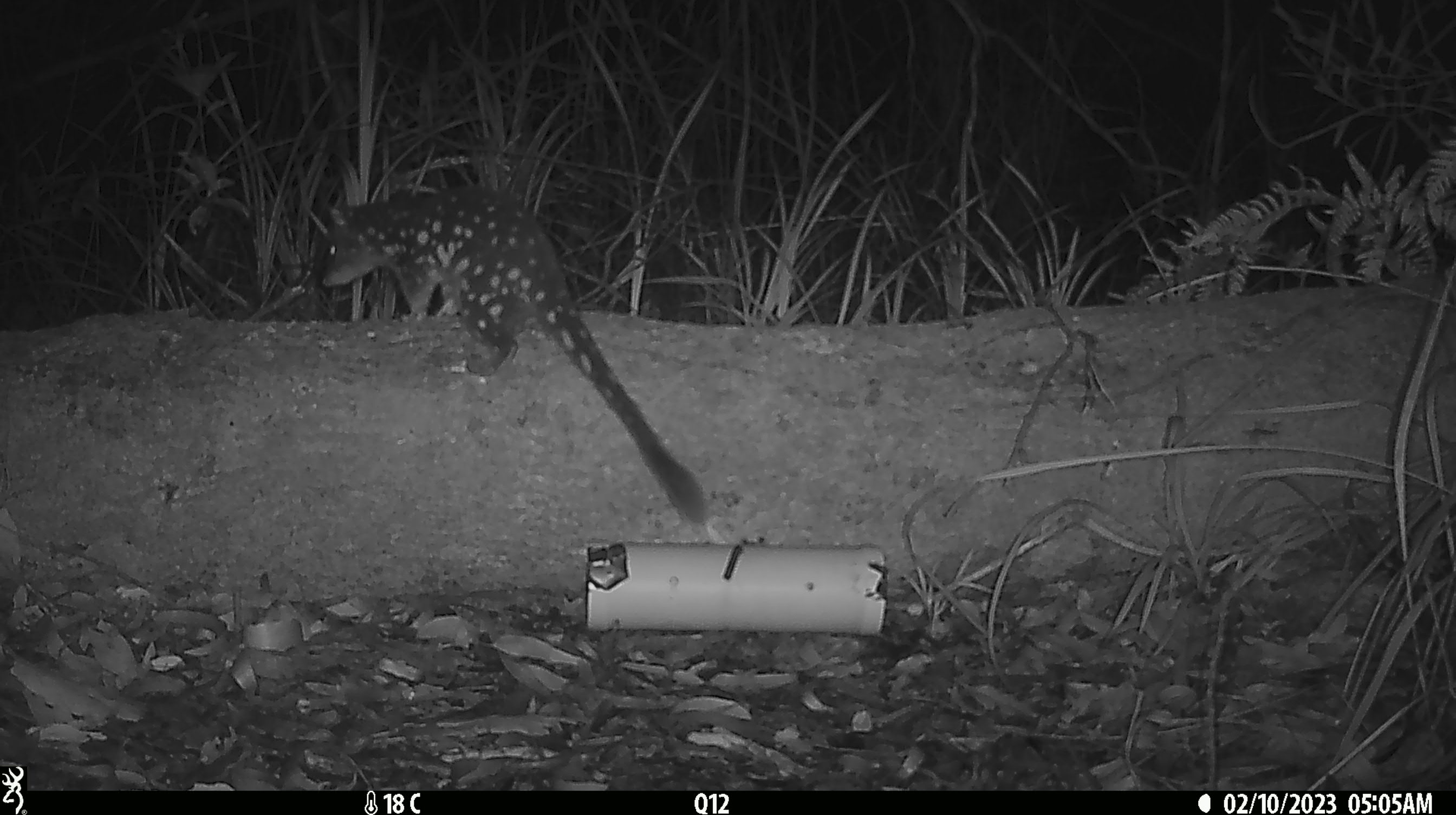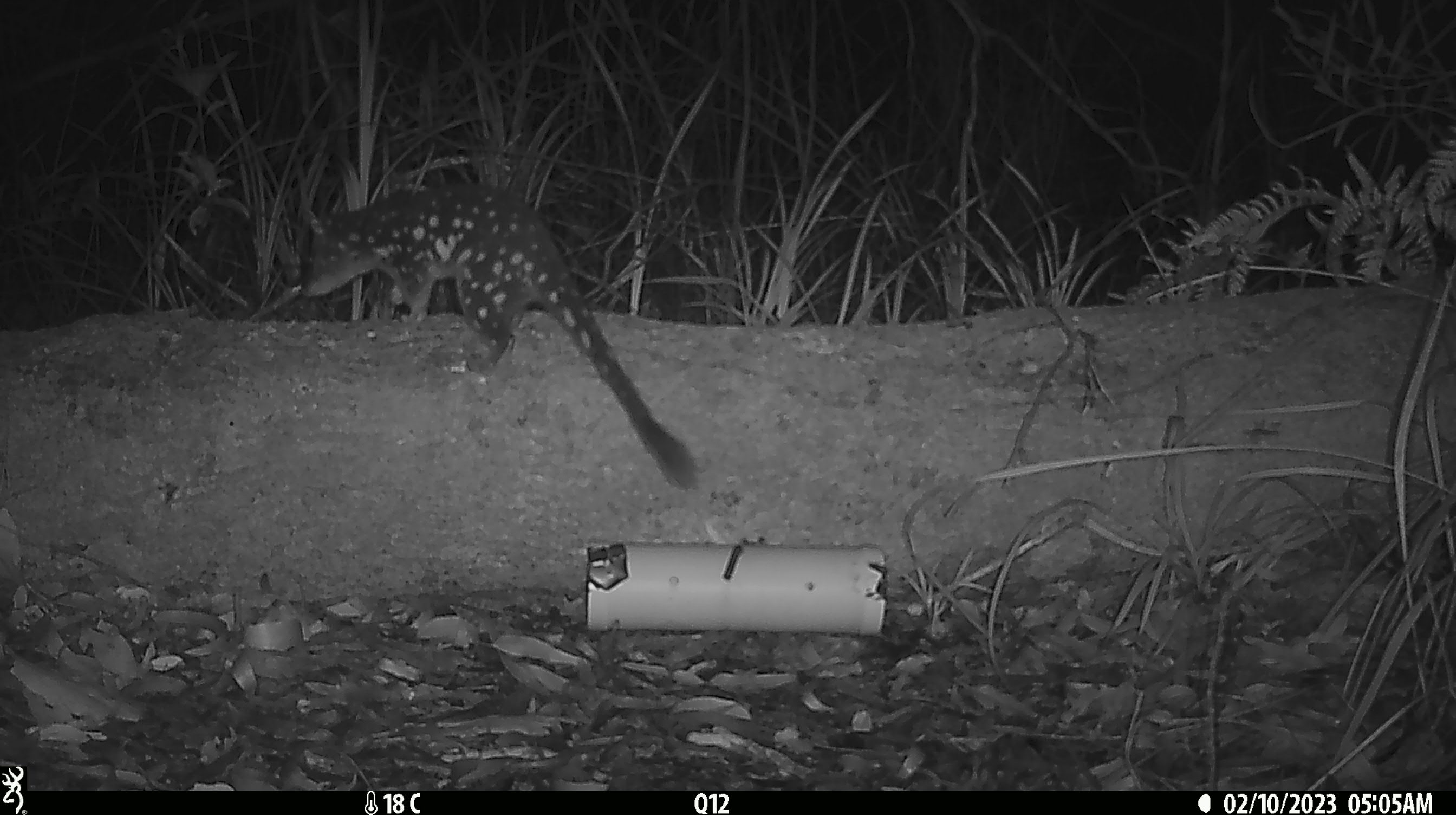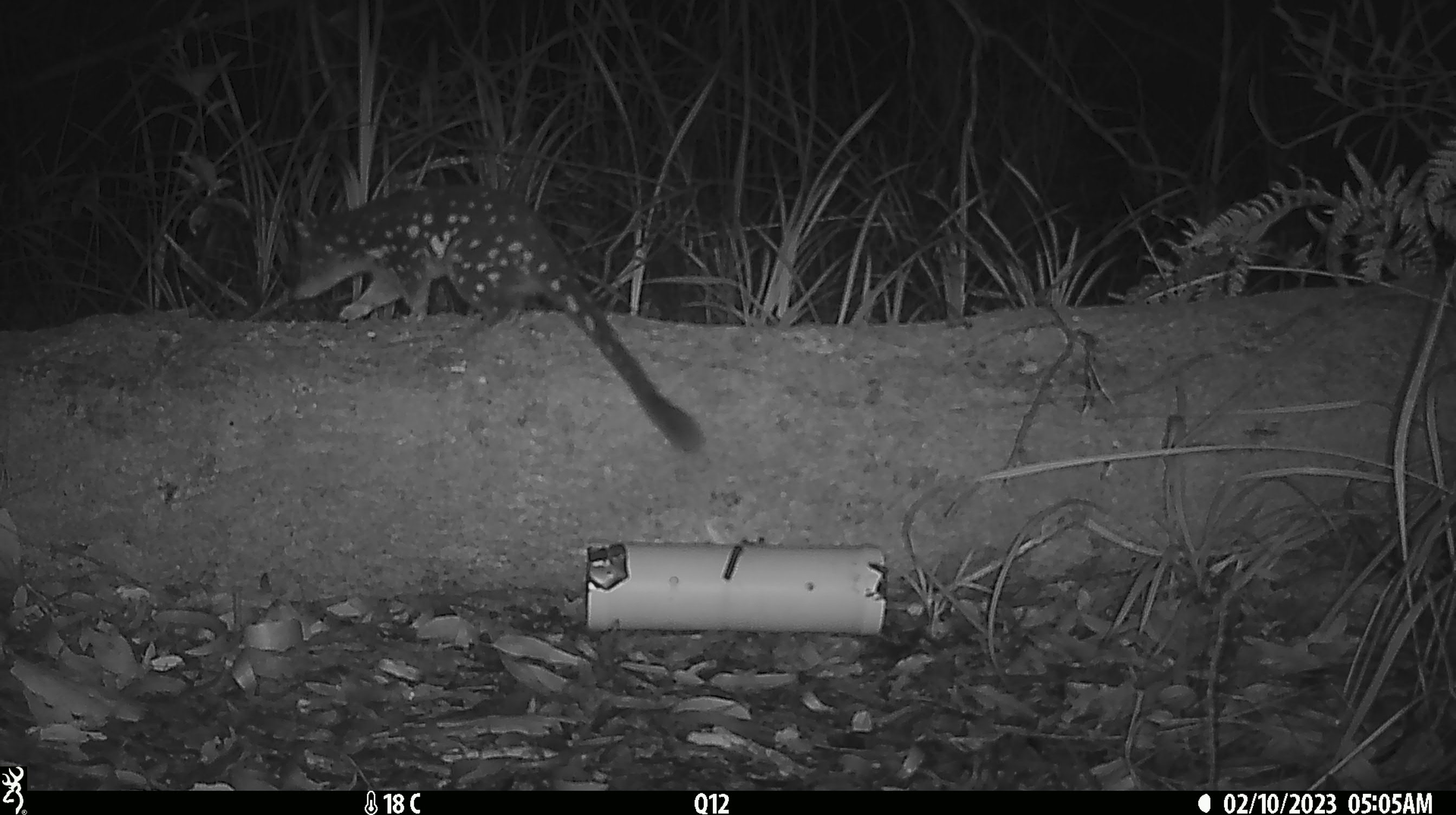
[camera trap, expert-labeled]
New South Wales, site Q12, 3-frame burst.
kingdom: Animalia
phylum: Chordata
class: Mammalia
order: Dasyuromorphia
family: Dasyuridae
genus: Dasyurus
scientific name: Dasyurus maculatus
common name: spotted-tailed quoll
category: quoll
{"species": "quoll (spotted-tailed quoll) (Dasyurus maculatus)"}